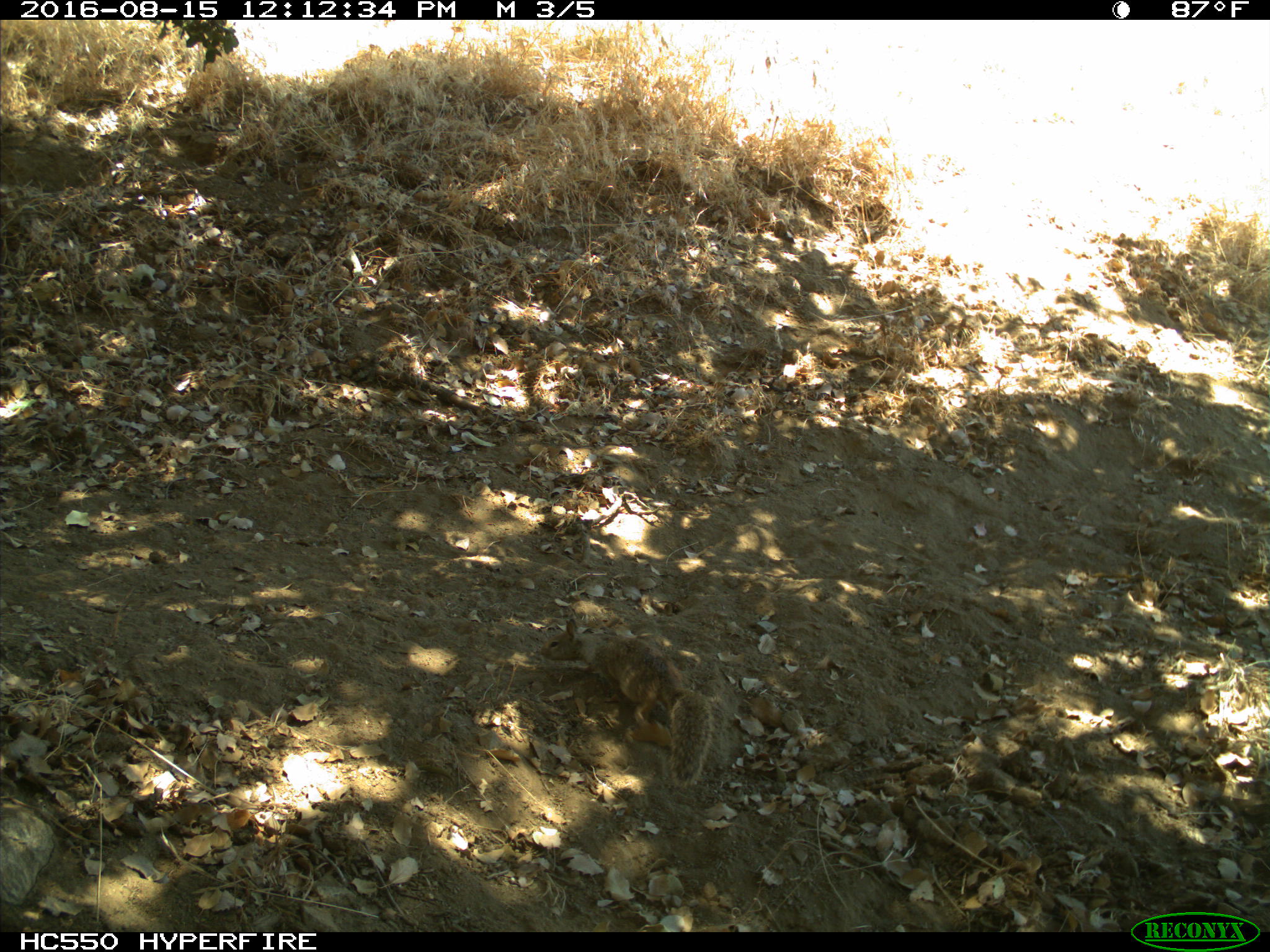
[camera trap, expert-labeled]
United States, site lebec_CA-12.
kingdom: Animalia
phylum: Chordata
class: Mammalia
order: Rodentia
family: Sciuridae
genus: Otospermophilus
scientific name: Otospermophilus beecheyi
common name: california ground squirrel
Otospermophilus beecheyi (california ground squirrel).